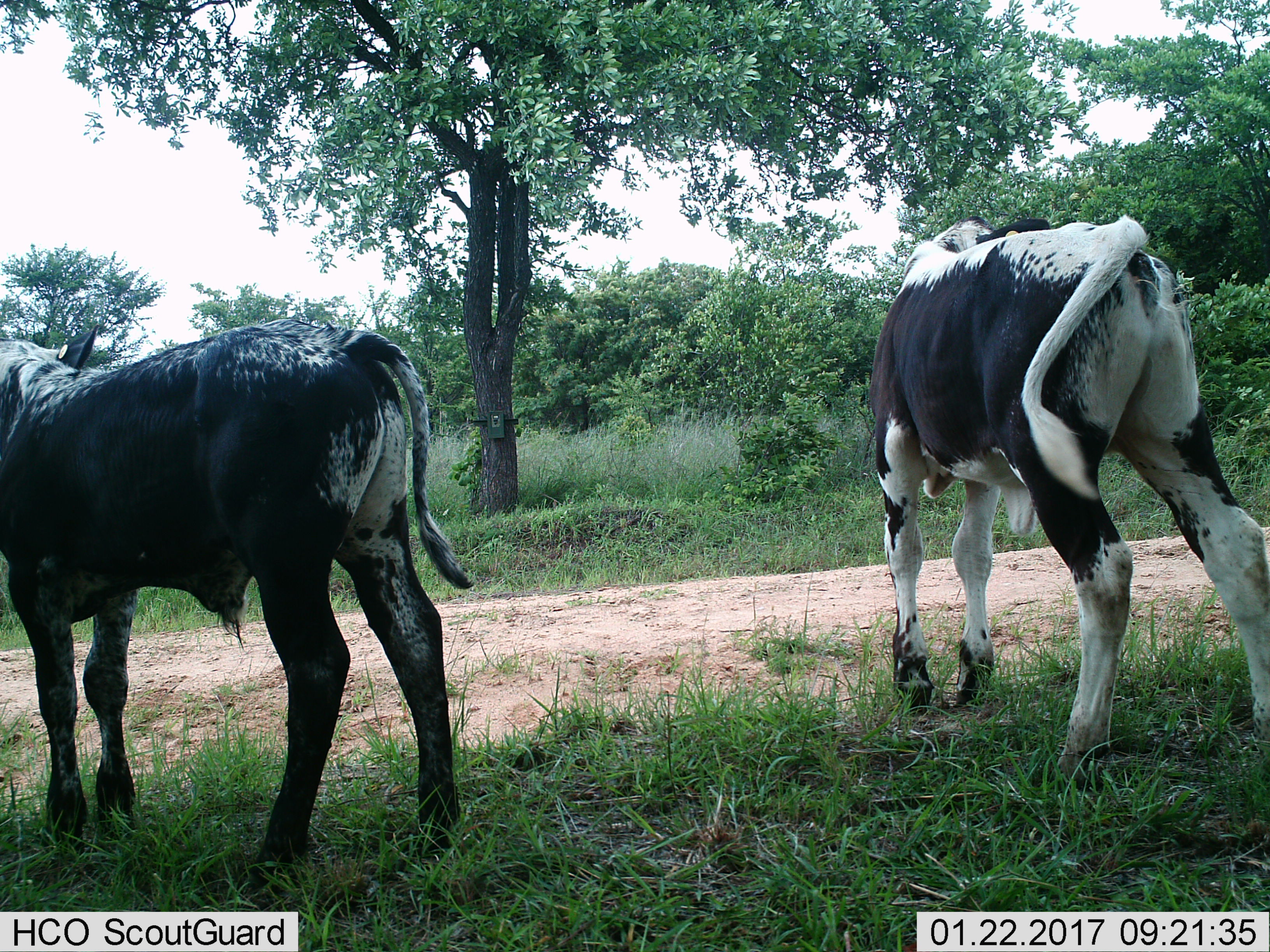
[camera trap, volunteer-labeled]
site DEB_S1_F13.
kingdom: Animalia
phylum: Chordata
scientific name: Vertebrata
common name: domestic animal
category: domesticanimal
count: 2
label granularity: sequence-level